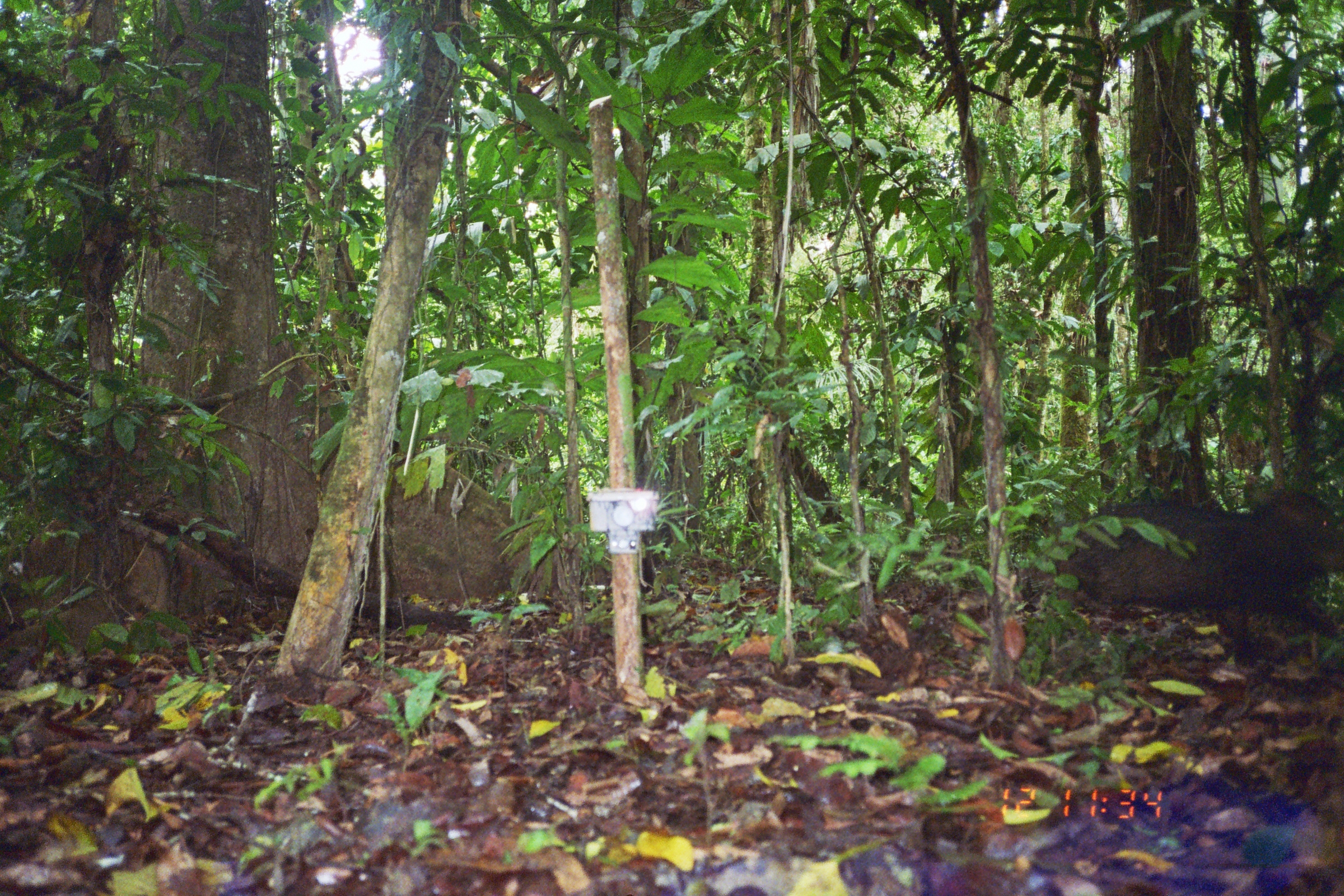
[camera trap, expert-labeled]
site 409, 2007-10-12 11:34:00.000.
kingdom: Animalia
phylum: Chordata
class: Mammalia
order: Artiodactyla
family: Tayassuidae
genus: Tayassu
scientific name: Tayassu pecari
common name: white-lipped peccary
Tayassu pecari (white-lipped peccary).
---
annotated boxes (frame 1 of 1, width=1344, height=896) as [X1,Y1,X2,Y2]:
tayassu pecari: [1044,490,1343,664]